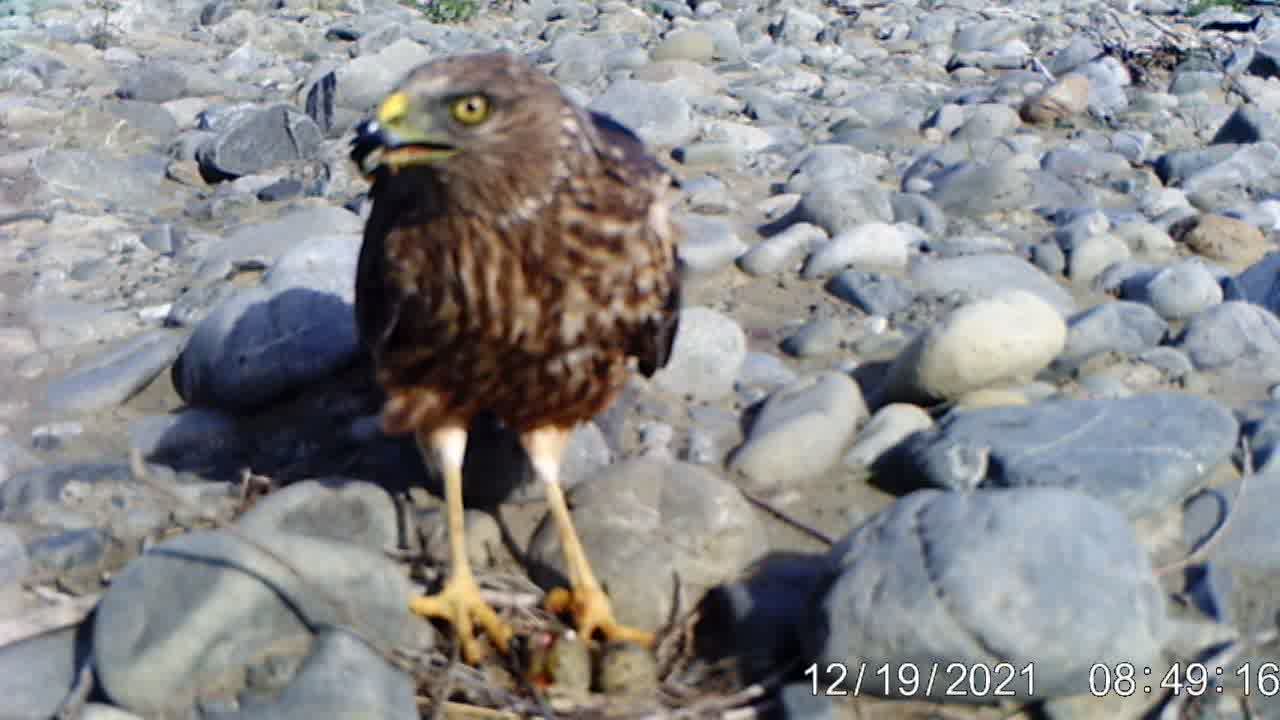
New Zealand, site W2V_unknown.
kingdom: Animalia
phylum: Chordata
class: Aves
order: Accipitriformes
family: Accipitridae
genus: Circus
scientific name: Circus approximans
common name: swamp harrier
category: harrier